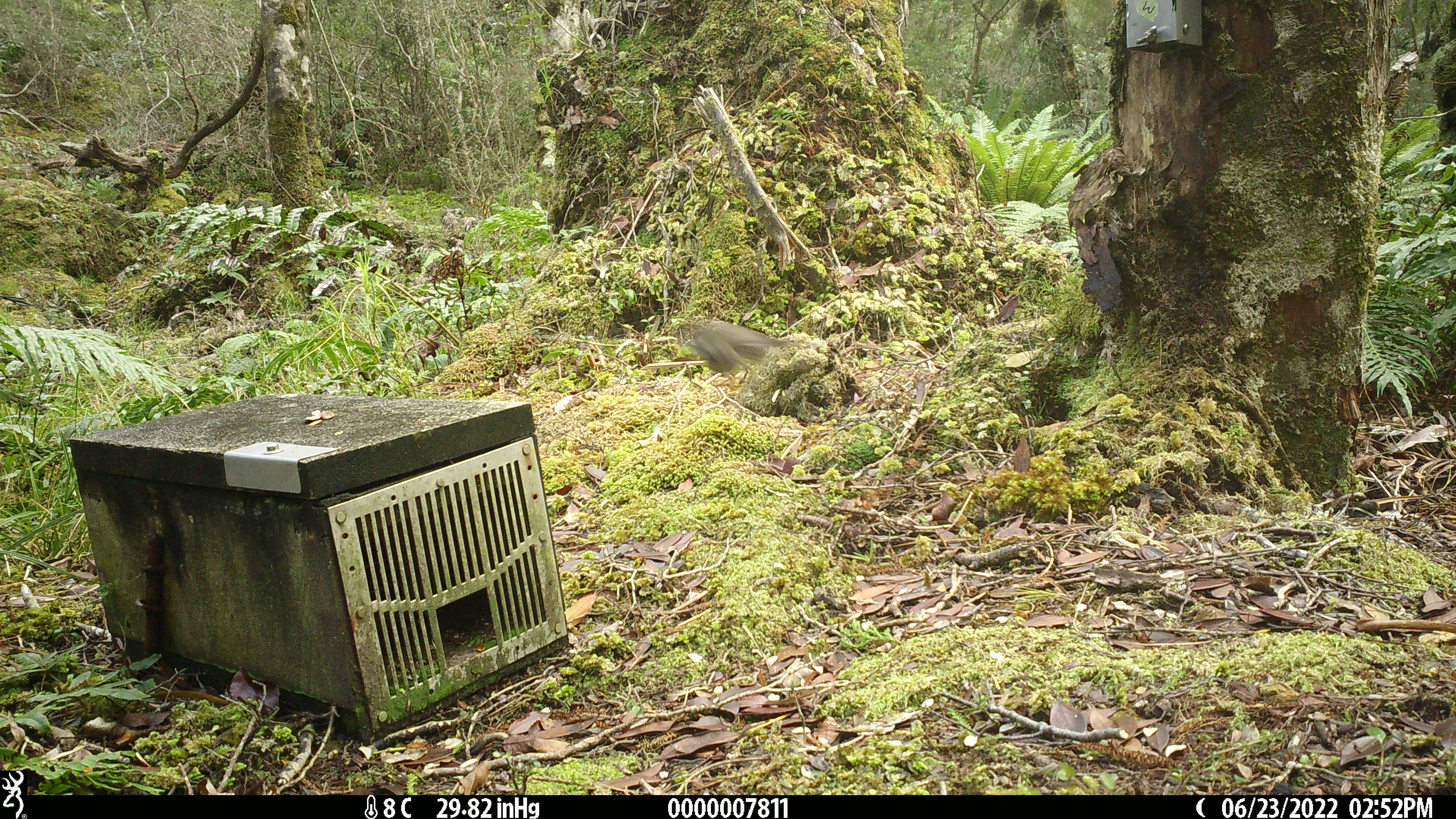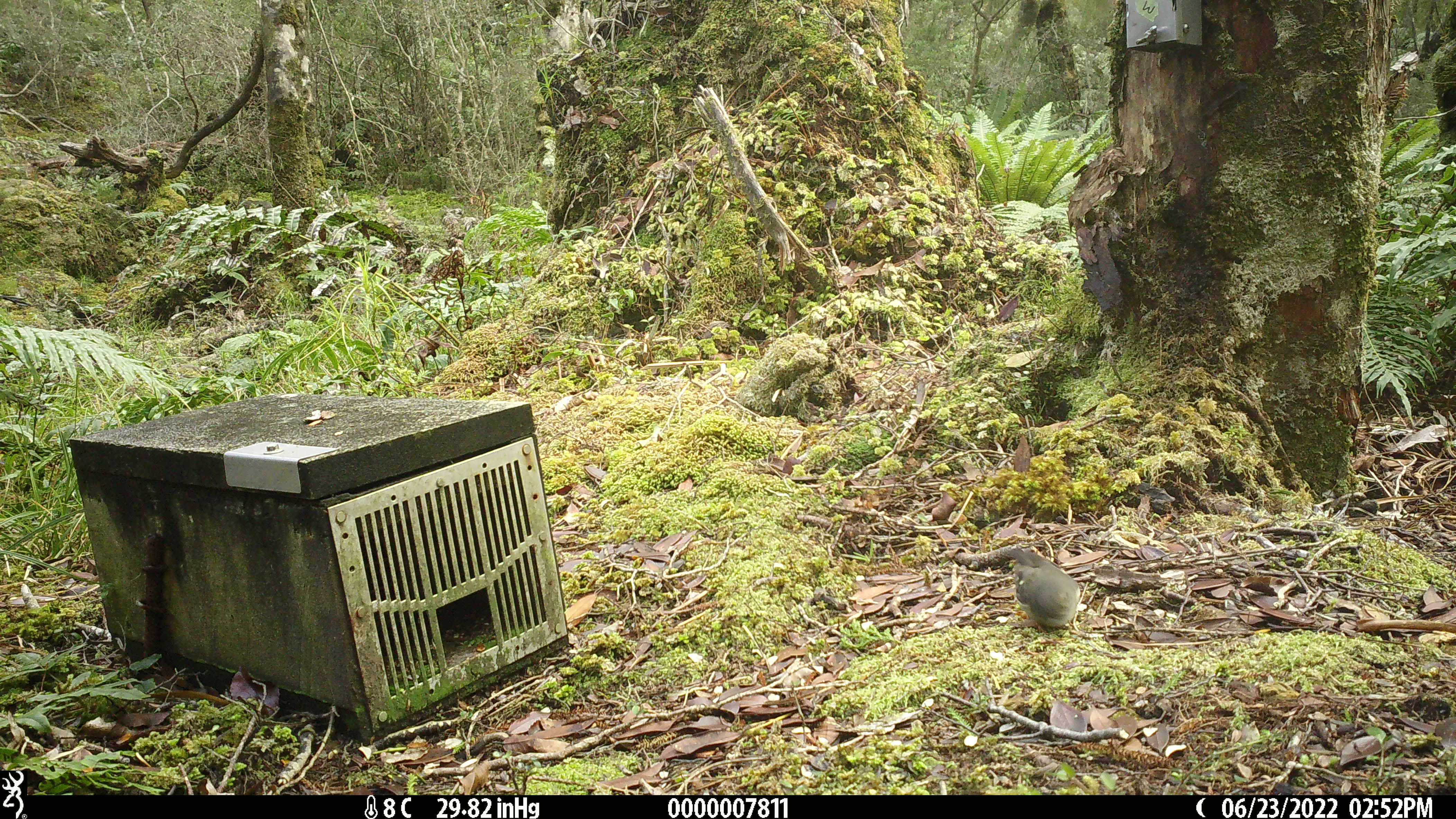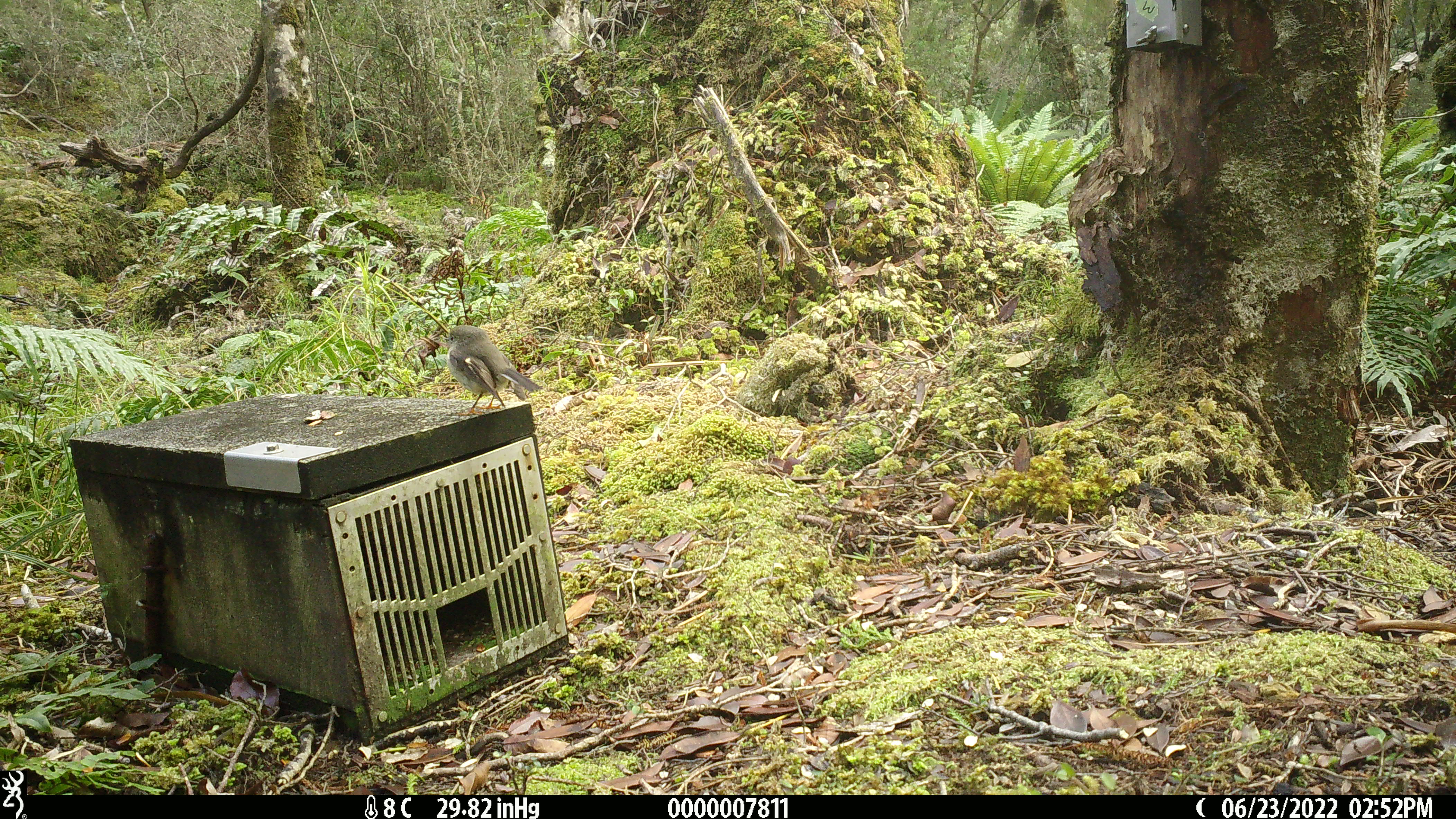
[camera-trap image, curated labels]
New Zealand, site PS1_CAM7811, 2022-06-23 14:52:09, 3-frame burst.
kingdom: Animalia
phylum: Chordata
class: Aves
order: Passeriformes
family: Petroicidae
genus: Petroica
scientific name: Petroica macrocephala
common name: tomtit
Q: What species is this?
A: Tomtit (Petroica macrocephala).